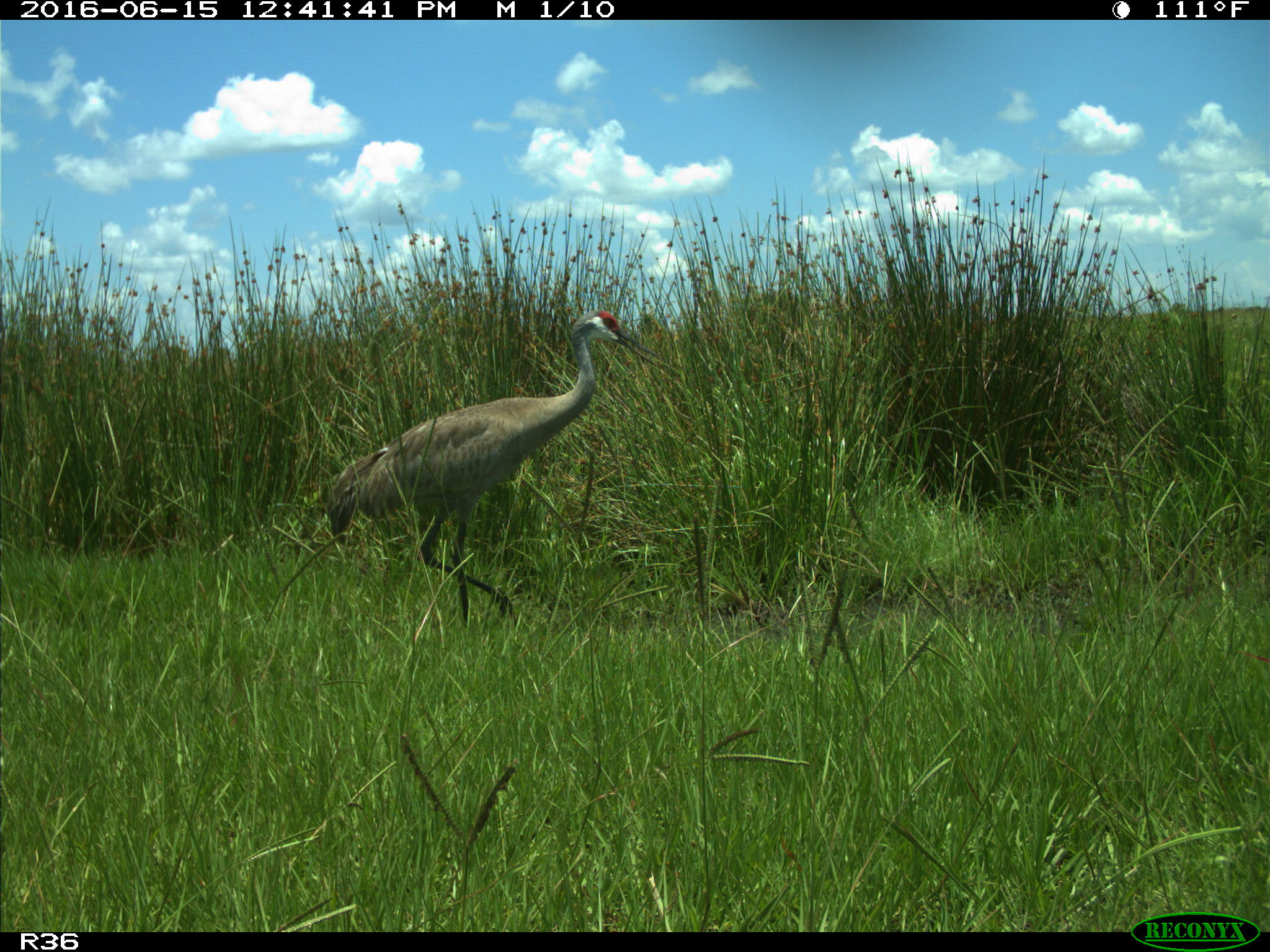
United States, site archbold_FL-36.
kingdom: Animalia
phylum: Chordata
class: Aves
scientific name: Aves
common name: birds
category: unidentified bird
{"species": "unidentified bird (birds) (Aves)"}